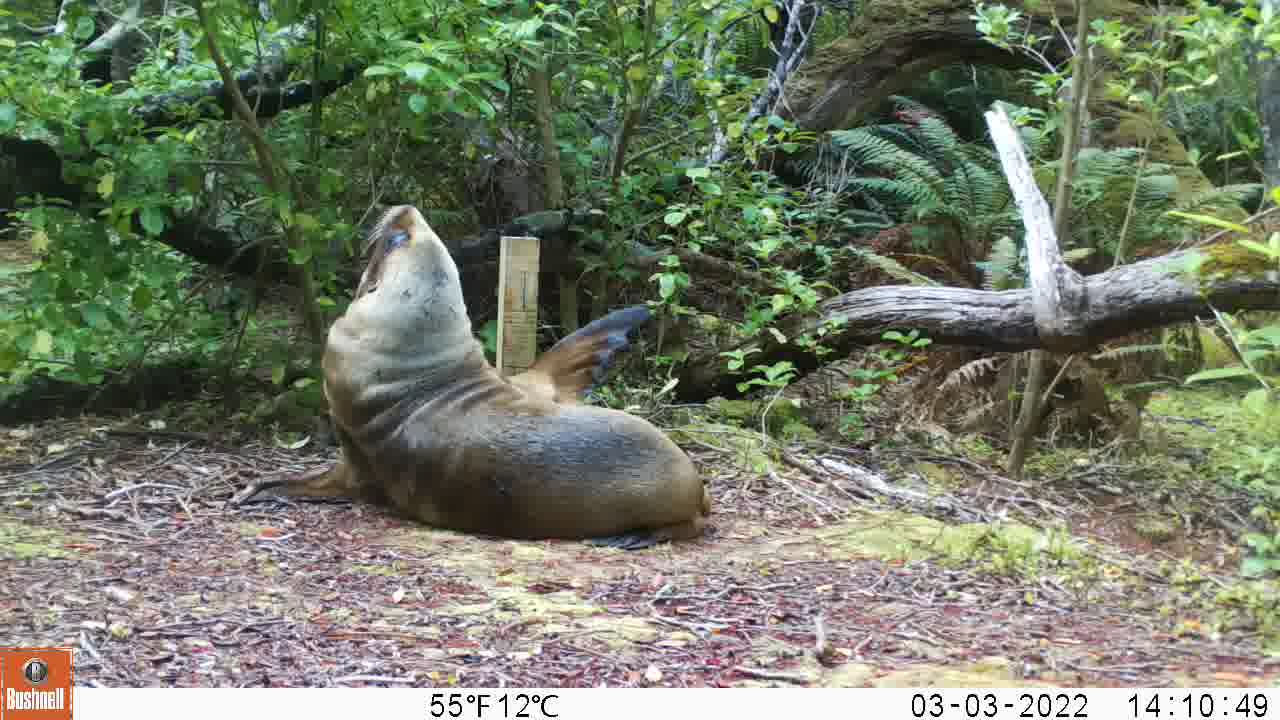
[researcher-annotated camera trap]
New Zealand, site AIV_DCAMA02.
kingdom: Animalia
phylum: Chordata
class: Mammalia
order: Carnivora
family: Otariidae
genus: Phocarctos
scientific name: Phocarctos hookeri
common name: new zealand sea lion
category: sealion